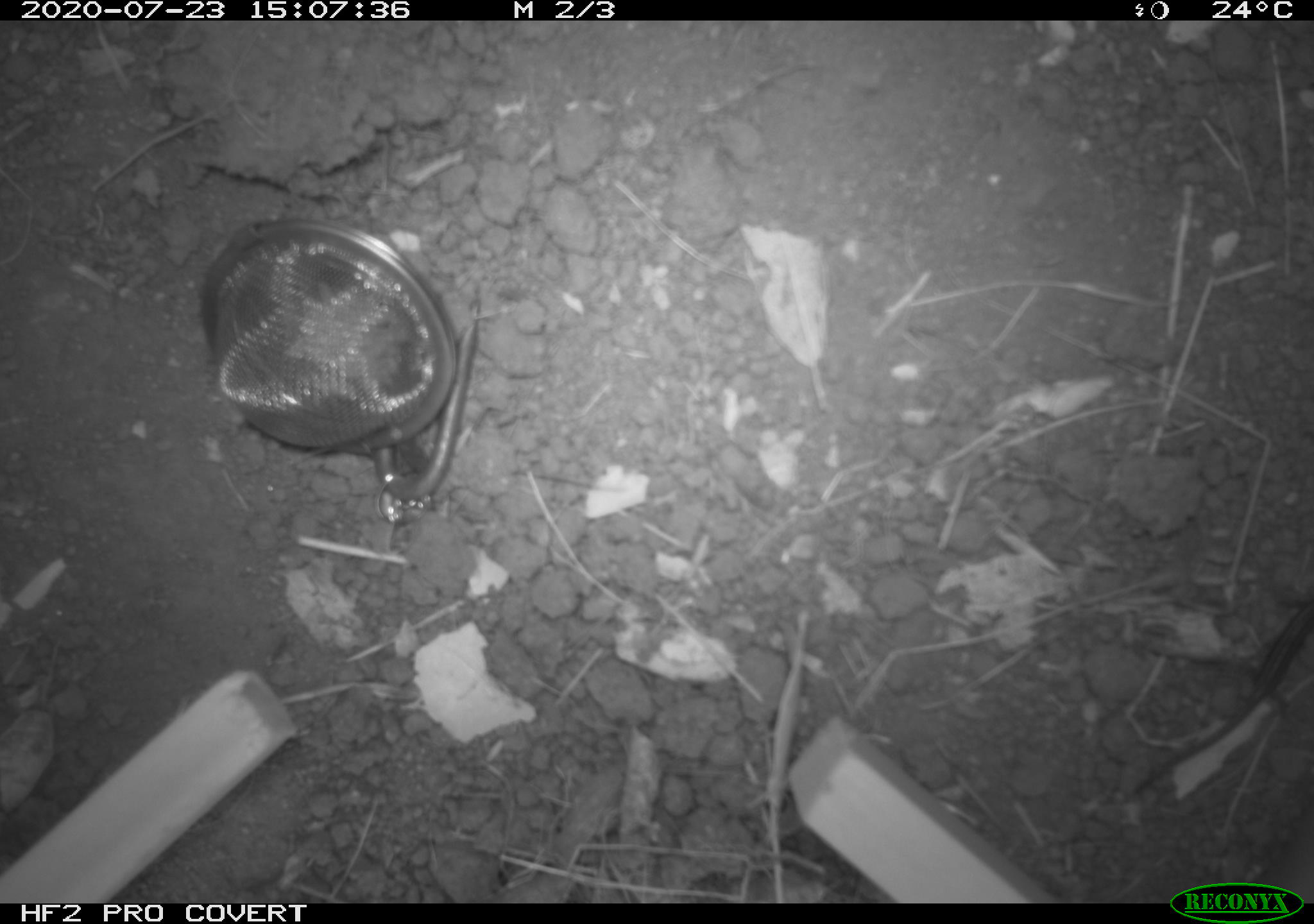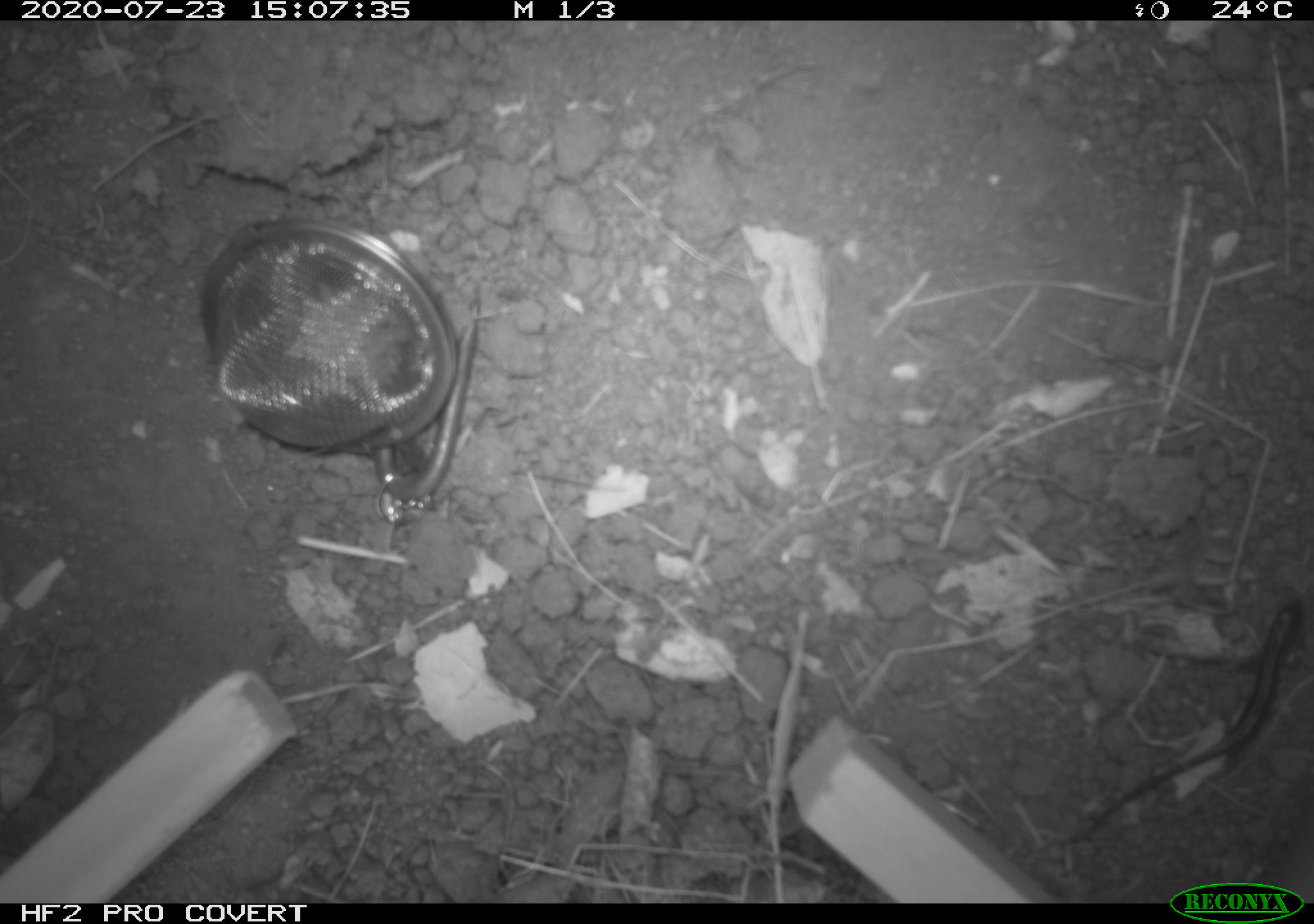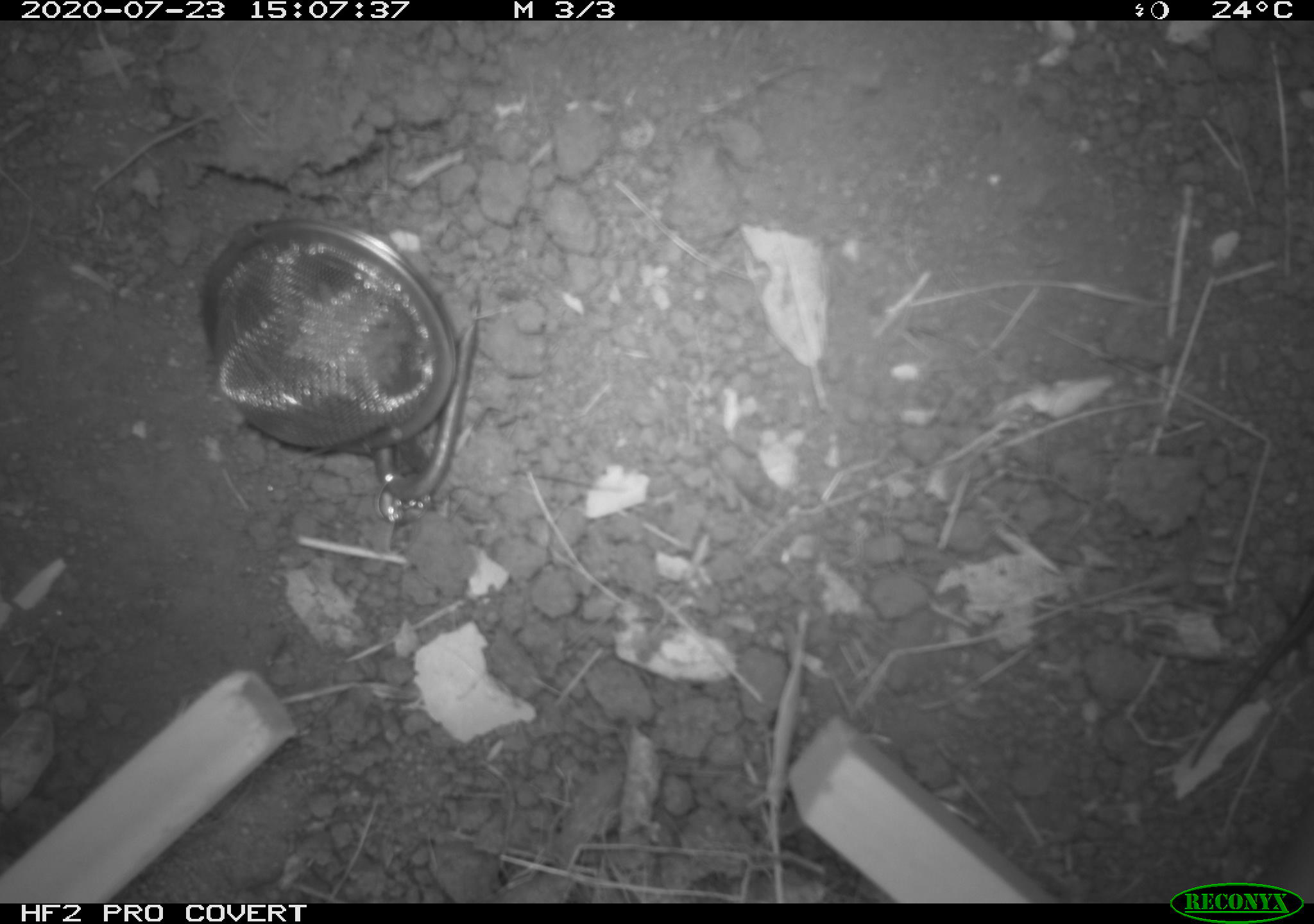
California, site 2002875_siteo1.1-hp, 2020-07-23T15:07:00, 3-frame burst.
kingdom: Animalia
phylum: Chordata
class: Reptilia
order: Squamata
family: Scincidae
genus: Plestiodon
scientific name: Plestiodon skiltonianus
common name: western skink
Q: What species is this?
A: Western skink (Plestiodon skiltonianus).